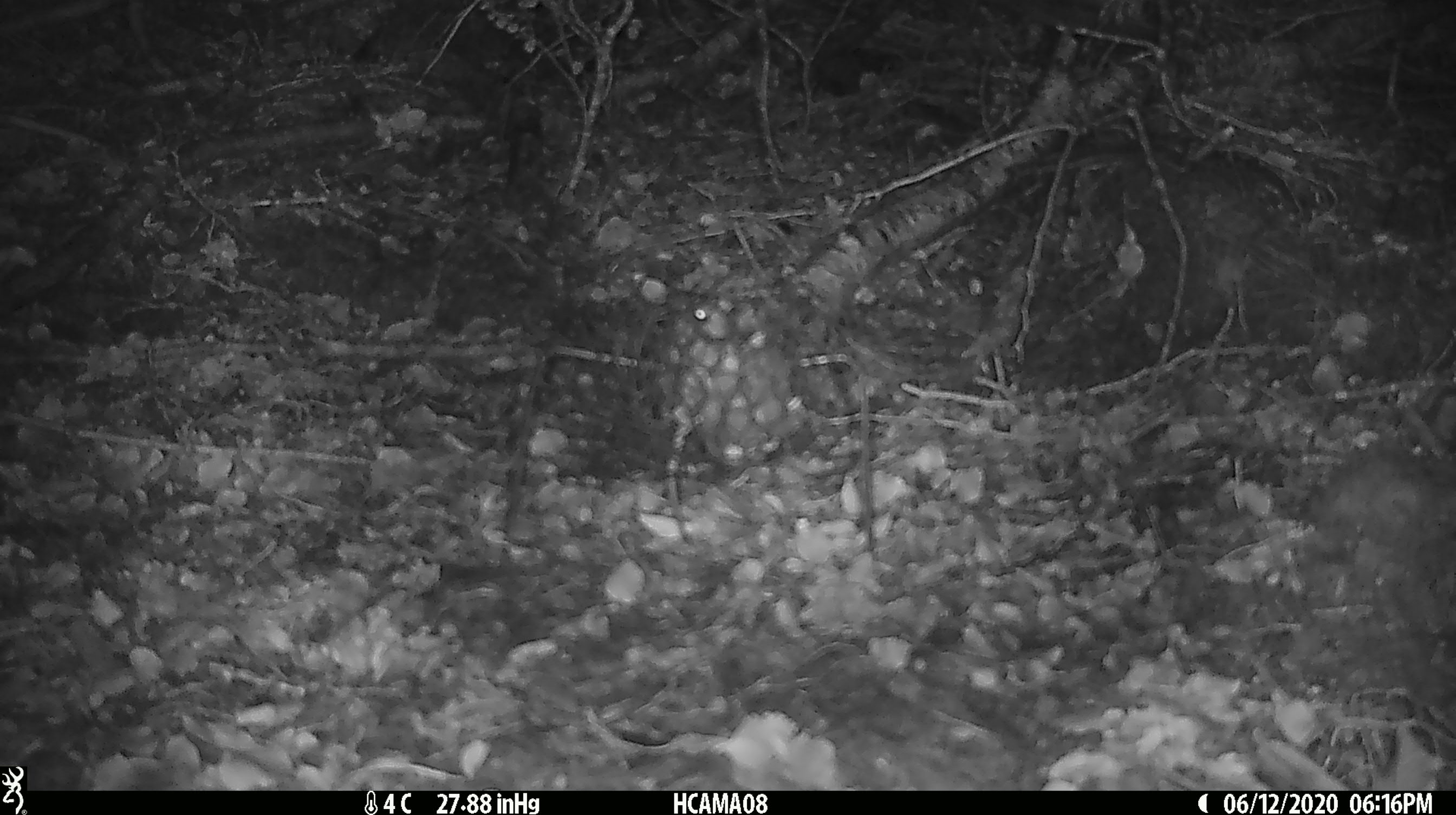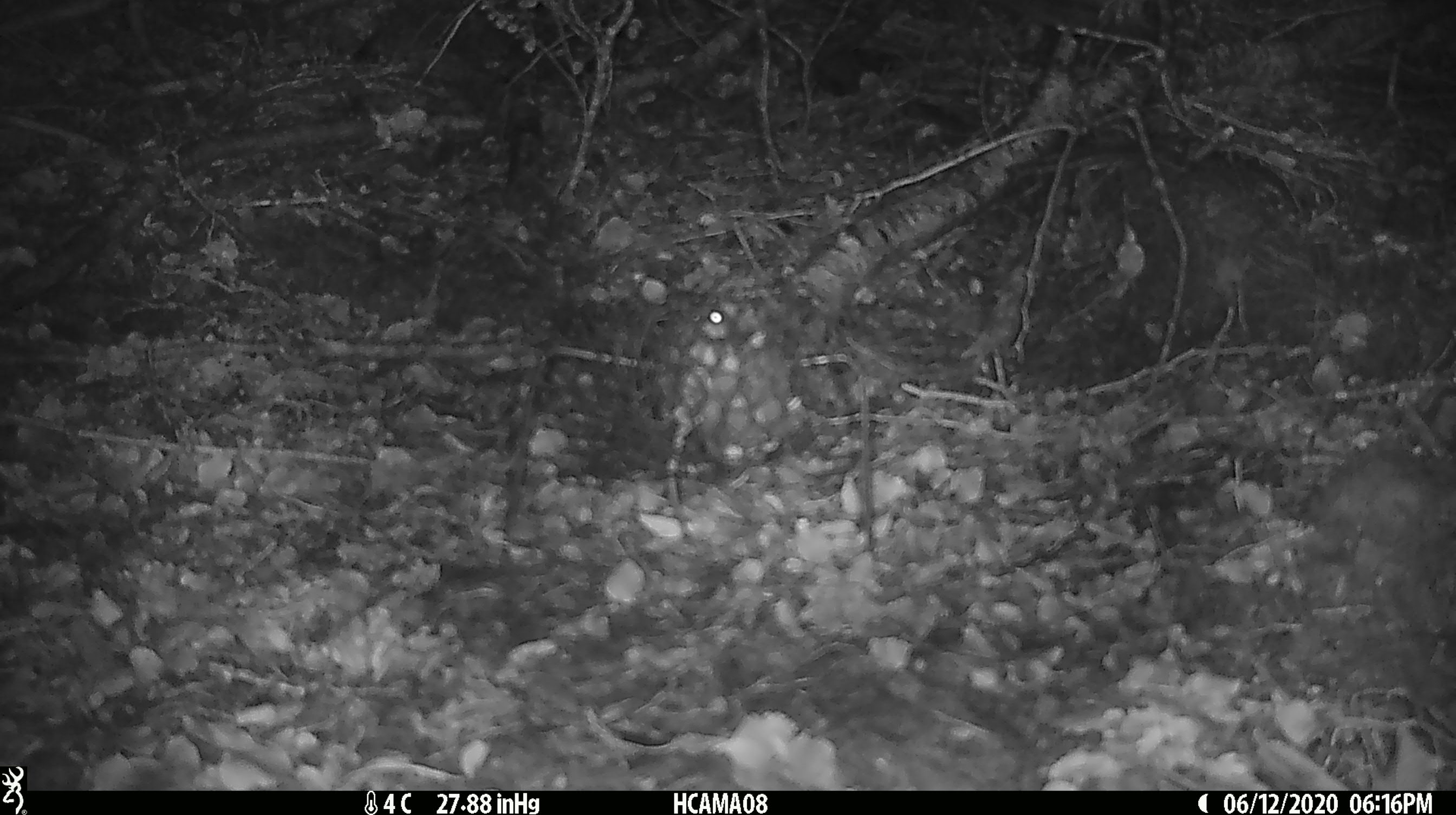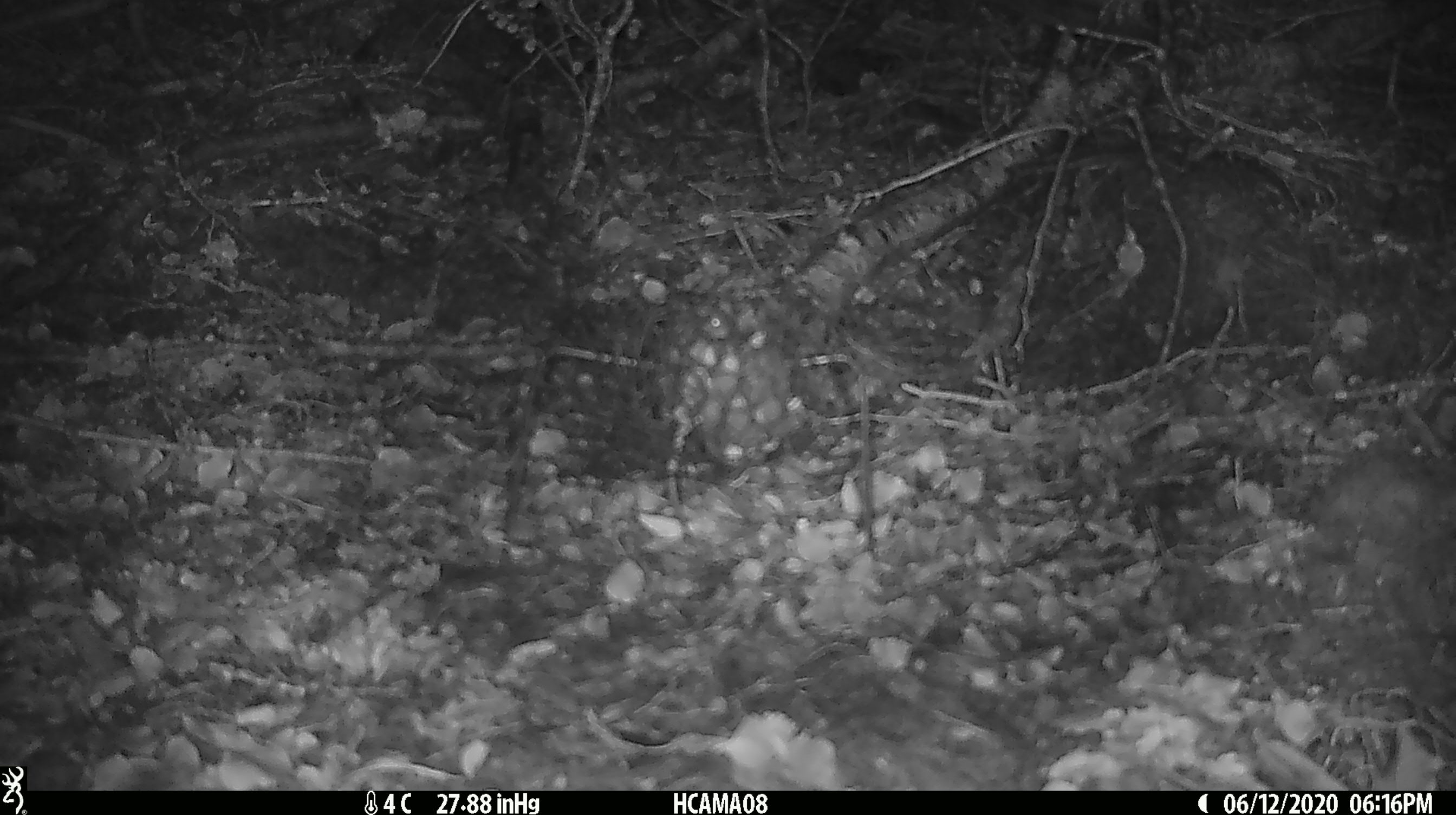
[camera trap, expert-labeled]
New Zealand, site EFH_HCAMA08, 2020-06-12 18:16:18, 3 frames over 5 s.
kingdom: Animalia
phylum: Chordata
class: Mammalia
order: Rodentia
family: Muridae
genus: Mus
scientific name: Mus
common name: mouse